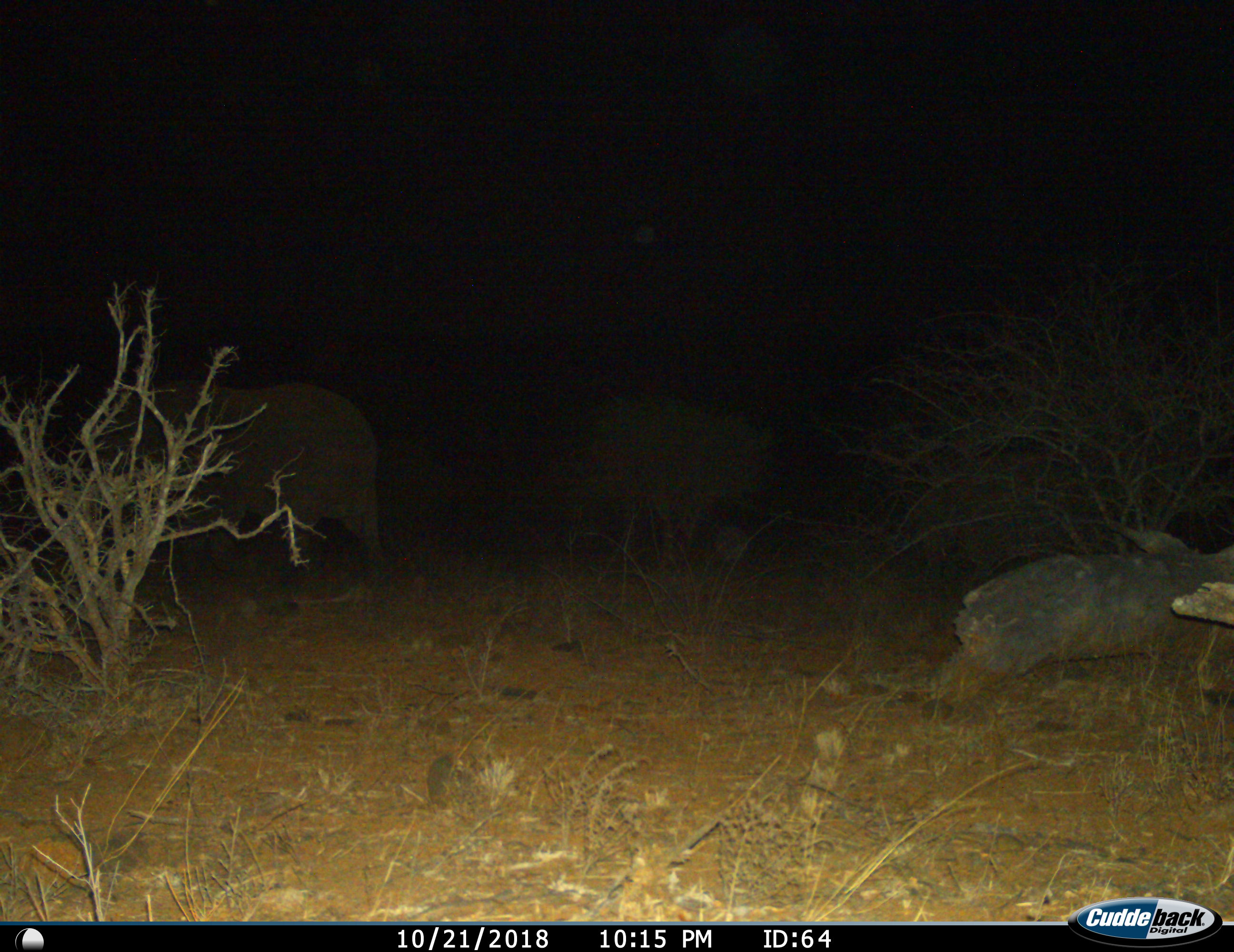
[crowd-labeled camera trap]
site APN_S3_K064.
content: unidentified animal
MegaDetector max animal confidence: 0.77